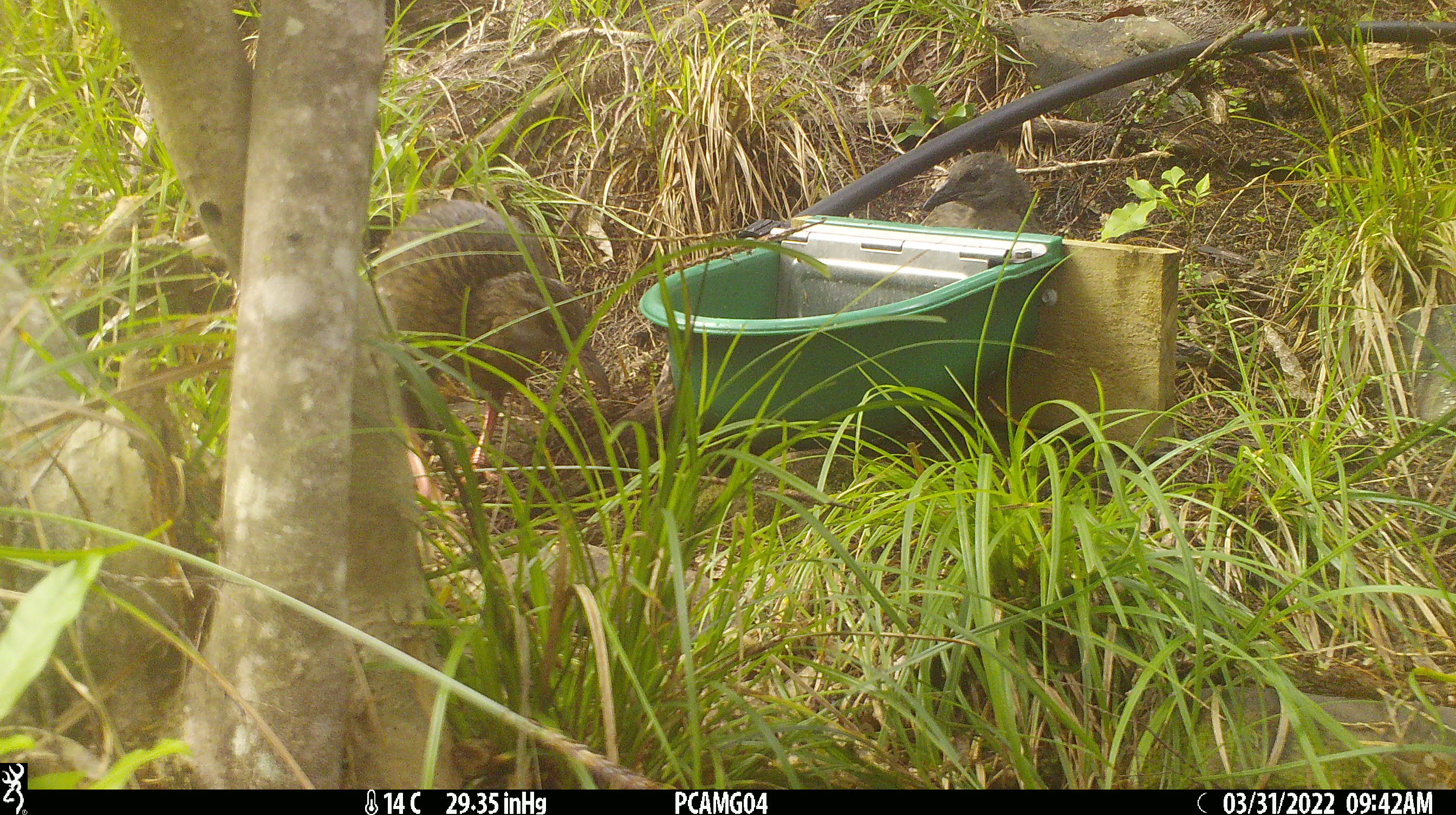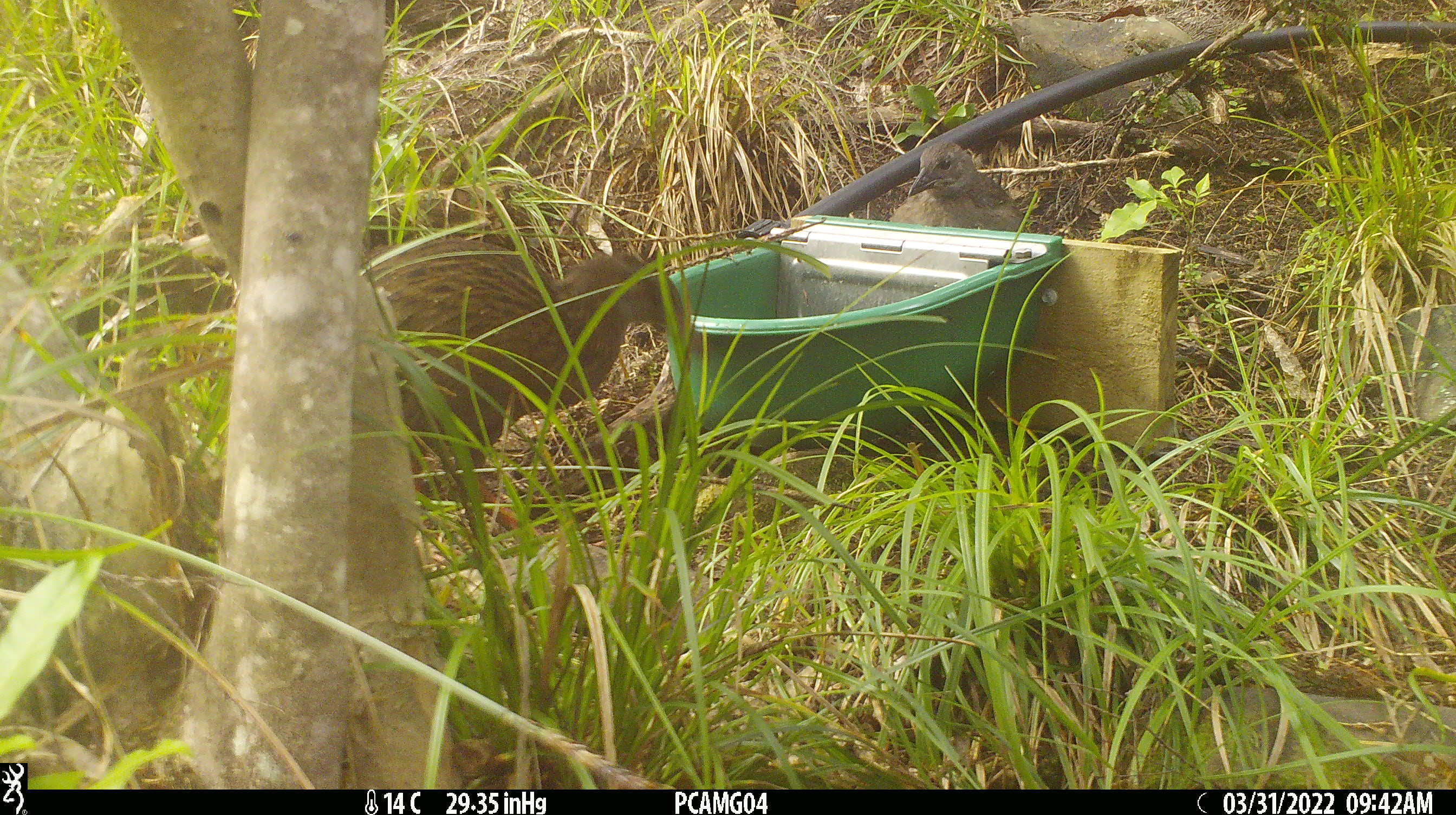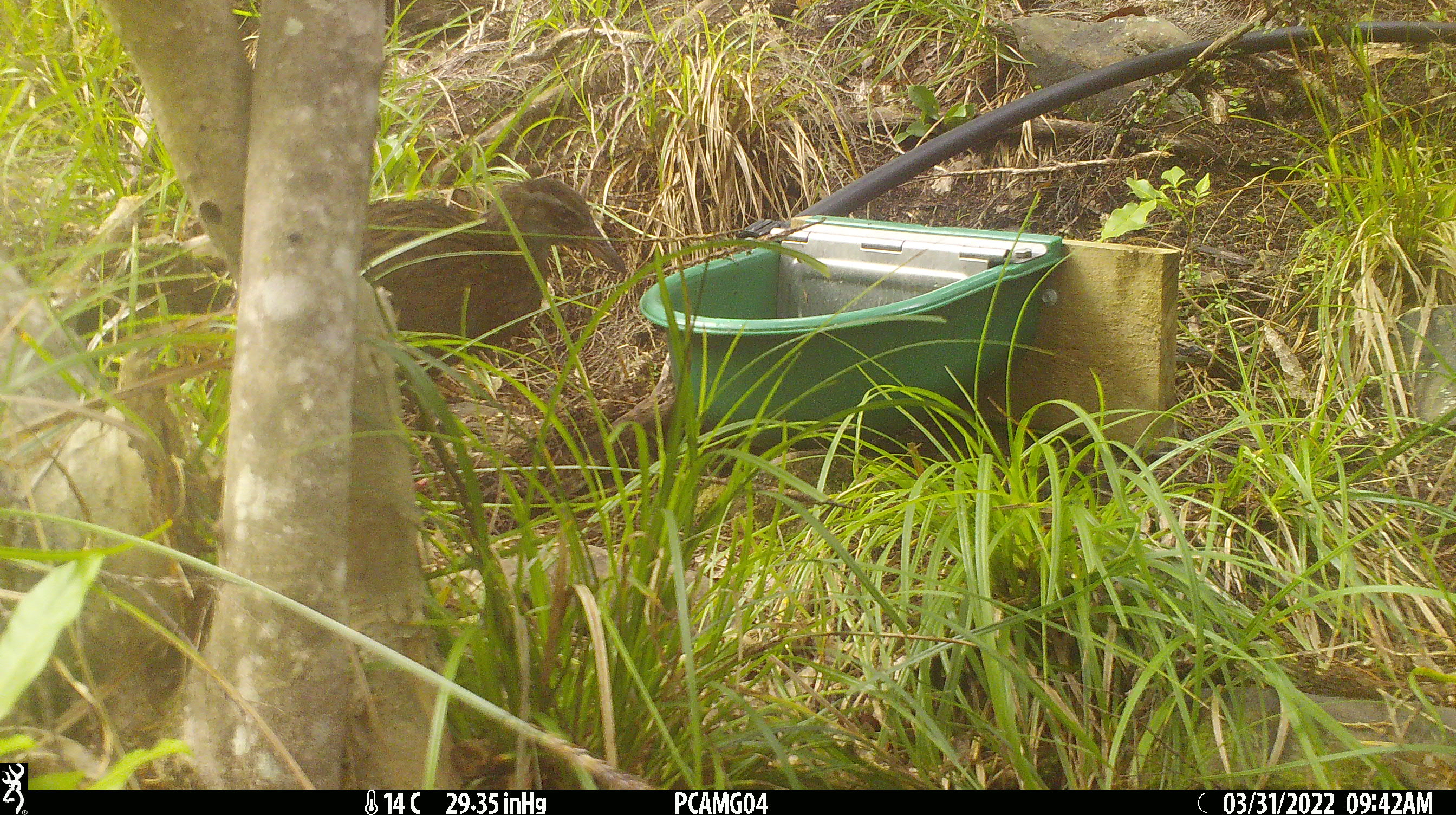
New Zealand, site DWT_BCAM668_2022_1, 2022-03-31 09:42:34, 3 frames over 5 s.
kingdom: Animalia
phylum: Chordata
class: Aves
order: Gruiformes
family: Rallidae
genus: Gallirallus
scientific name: Gallirallus australis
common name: weka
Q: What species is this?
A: Weka (Gallirallus australis).